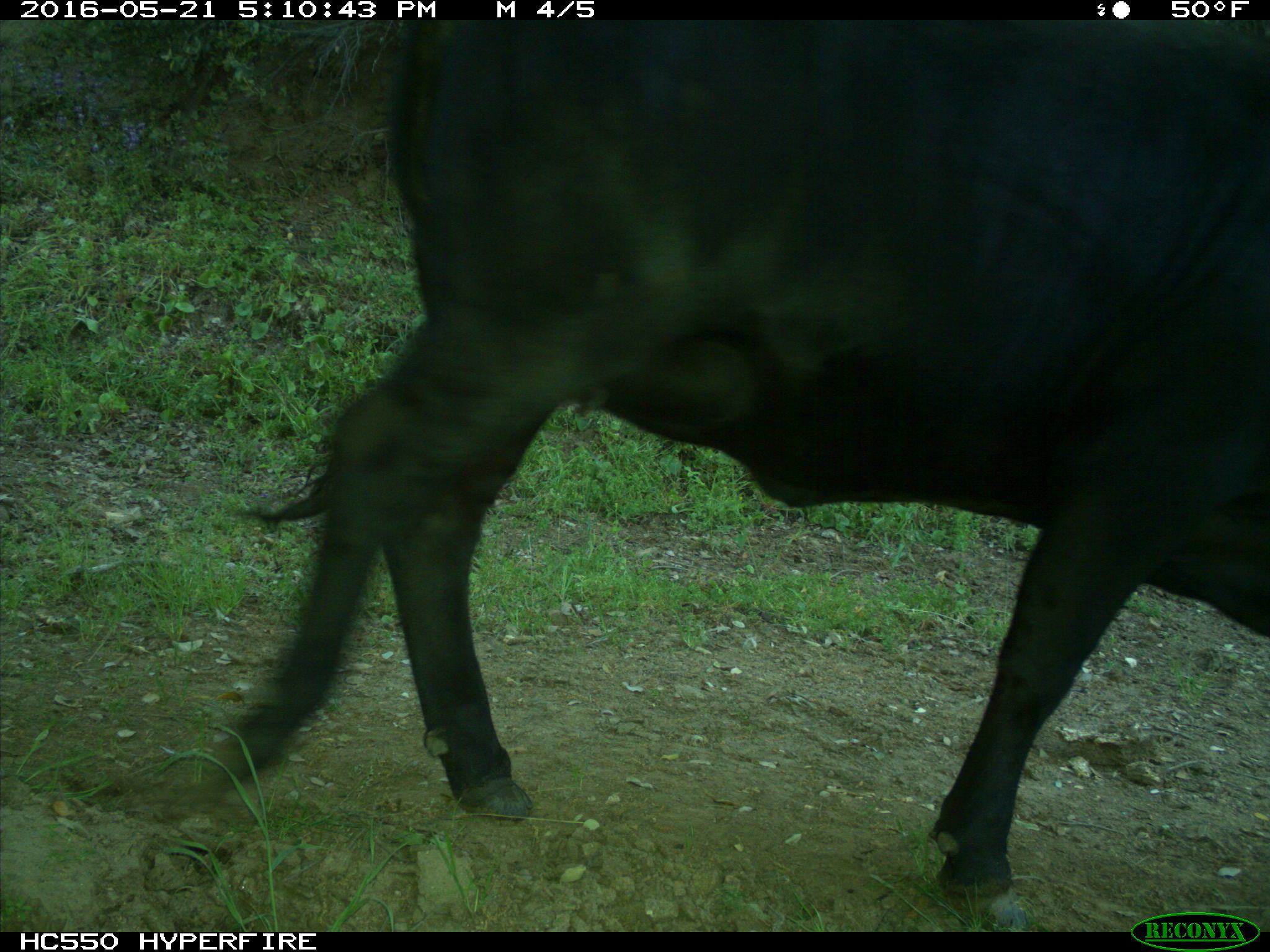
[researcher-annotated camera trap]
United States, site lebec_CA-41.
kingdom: Animalia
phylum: Chordata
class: Mammalia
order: Artiodactyla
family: Bovidae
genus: Bos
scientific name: Bos taurus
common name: domestic cow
Bos taurus (domestic cow).